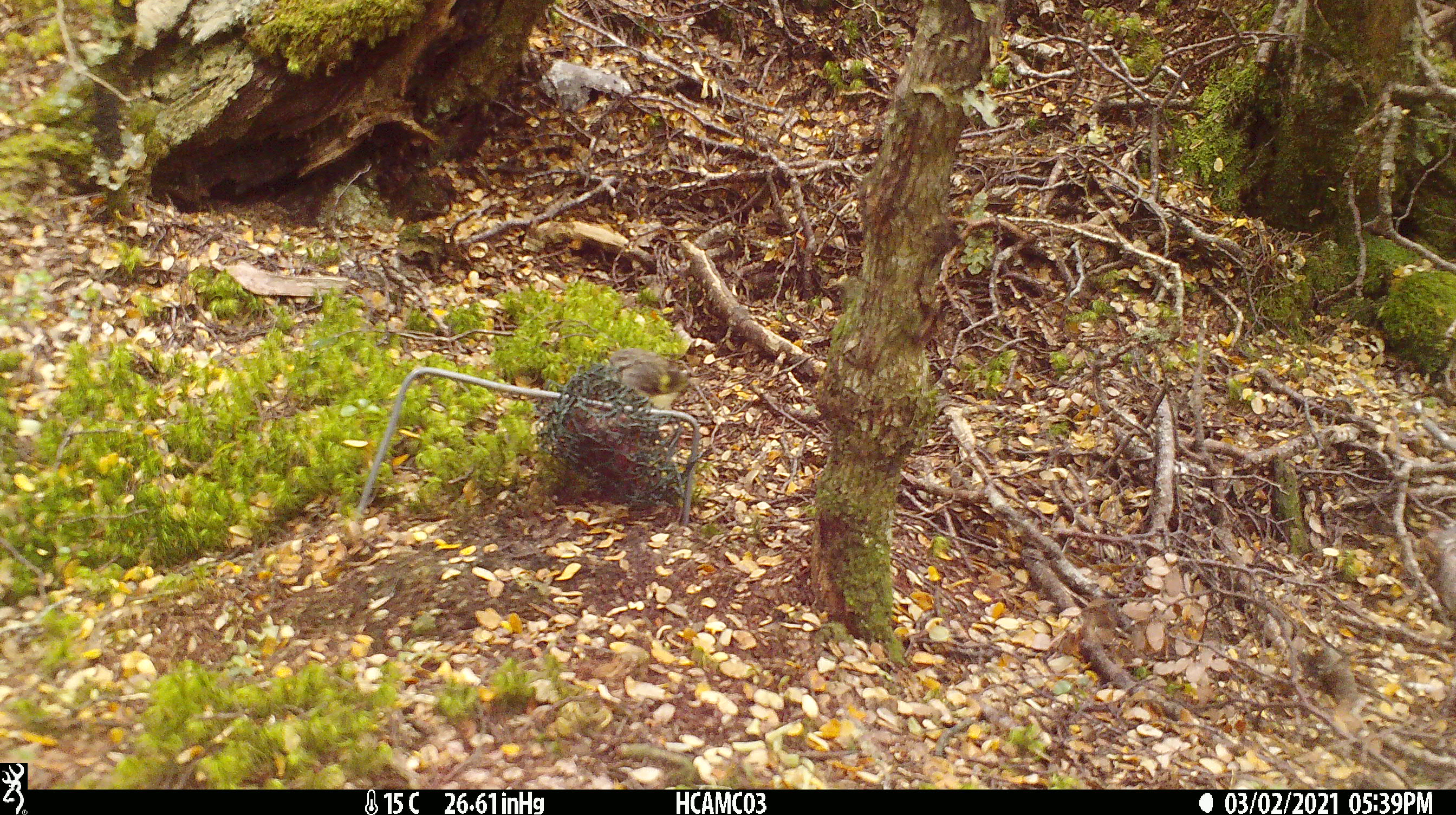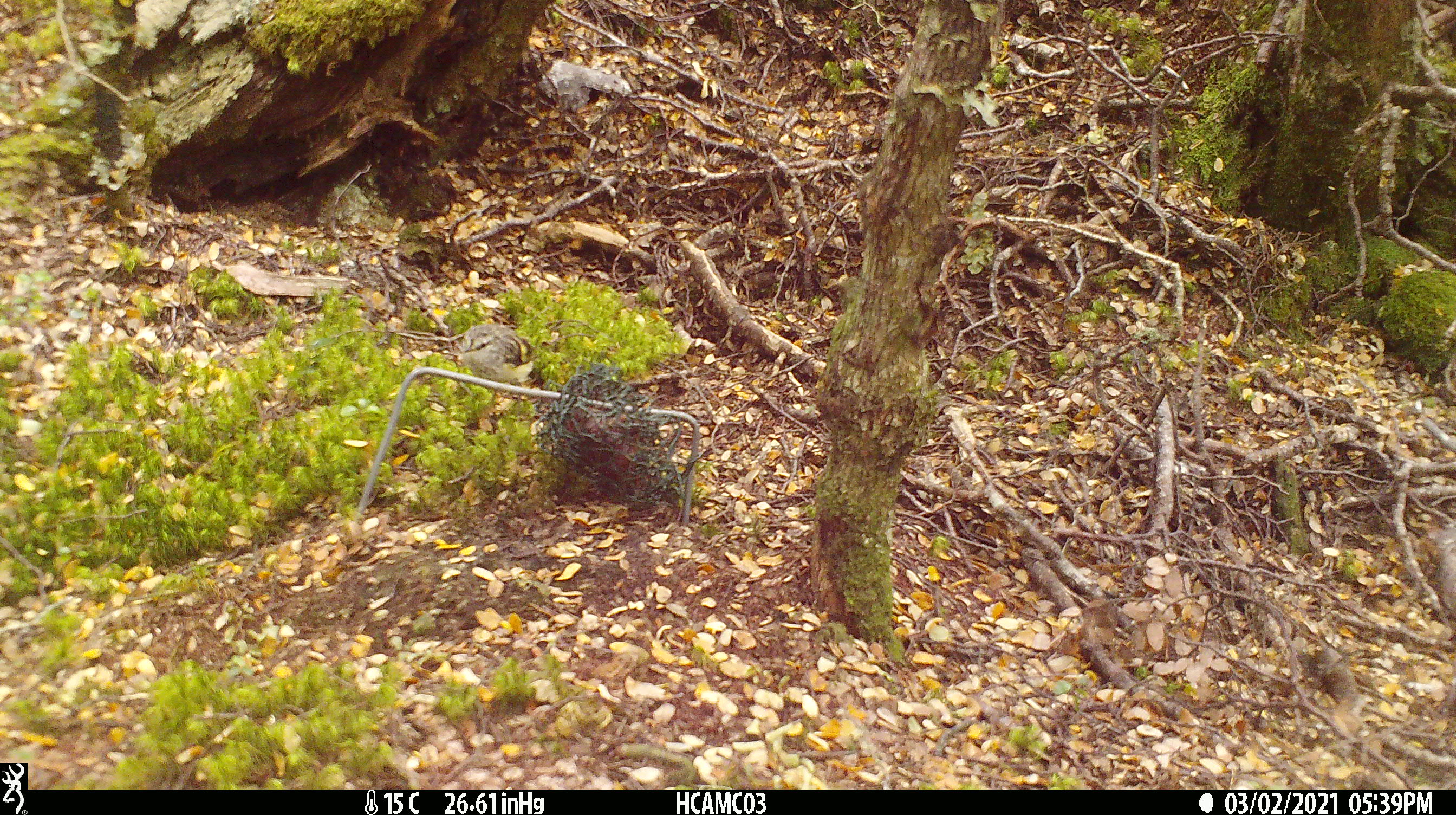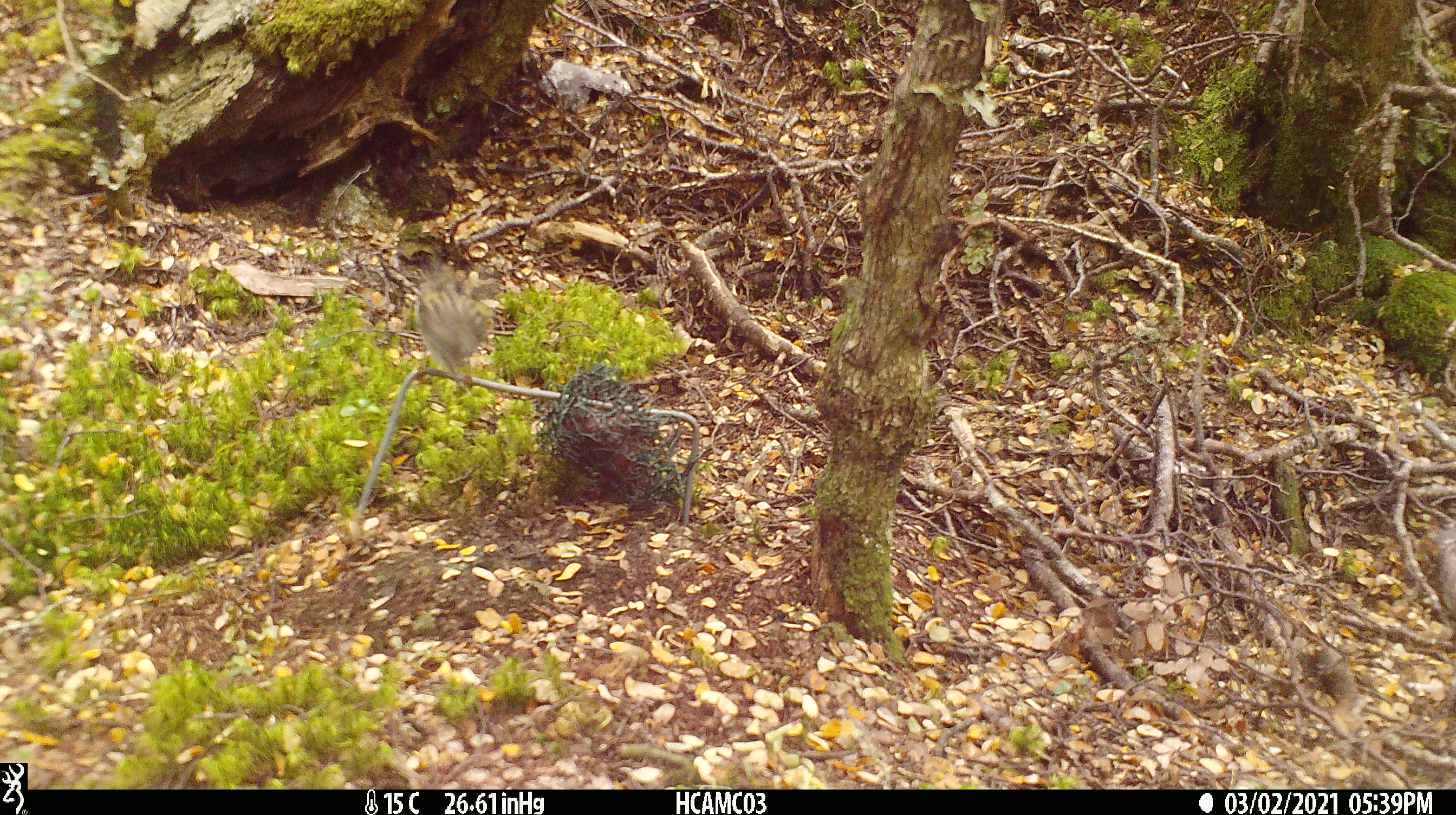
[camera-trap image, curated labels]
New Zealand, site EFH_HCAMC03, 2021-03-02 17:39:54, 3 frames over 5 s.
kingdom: Animalia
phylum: Chordata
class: Aves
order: Passeriformes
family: Acanthisittidae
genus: Acanthisitta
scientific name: Acanthisitta chloris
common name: rifleman